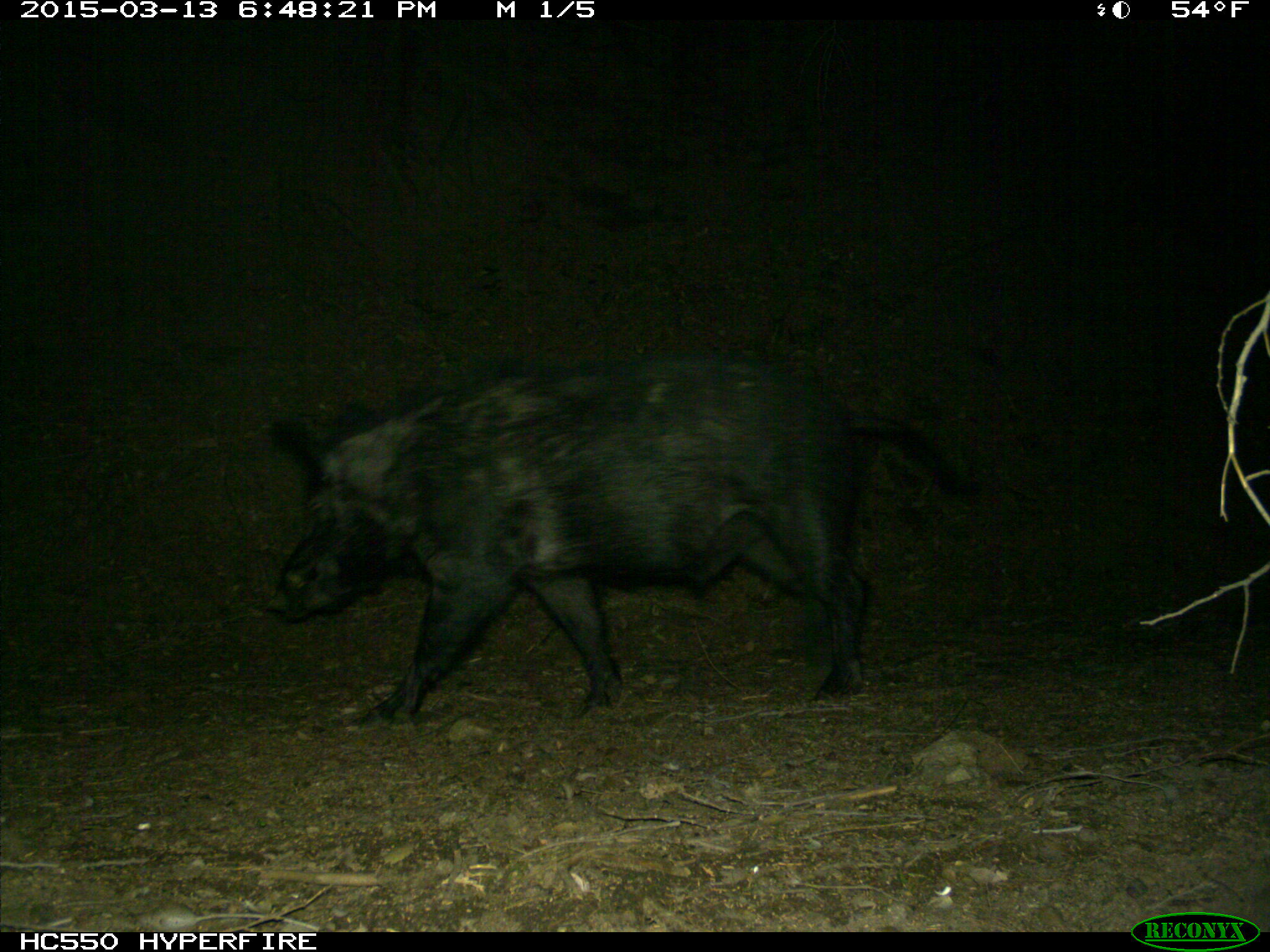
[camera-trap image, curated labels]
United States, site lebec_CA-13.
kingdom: Animalia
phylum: Chordata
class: Mammalia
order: Artiodactyla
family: Suidae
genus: Sus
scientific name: Sus scrofa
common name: wild boar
Sus scrofa (wild boar).